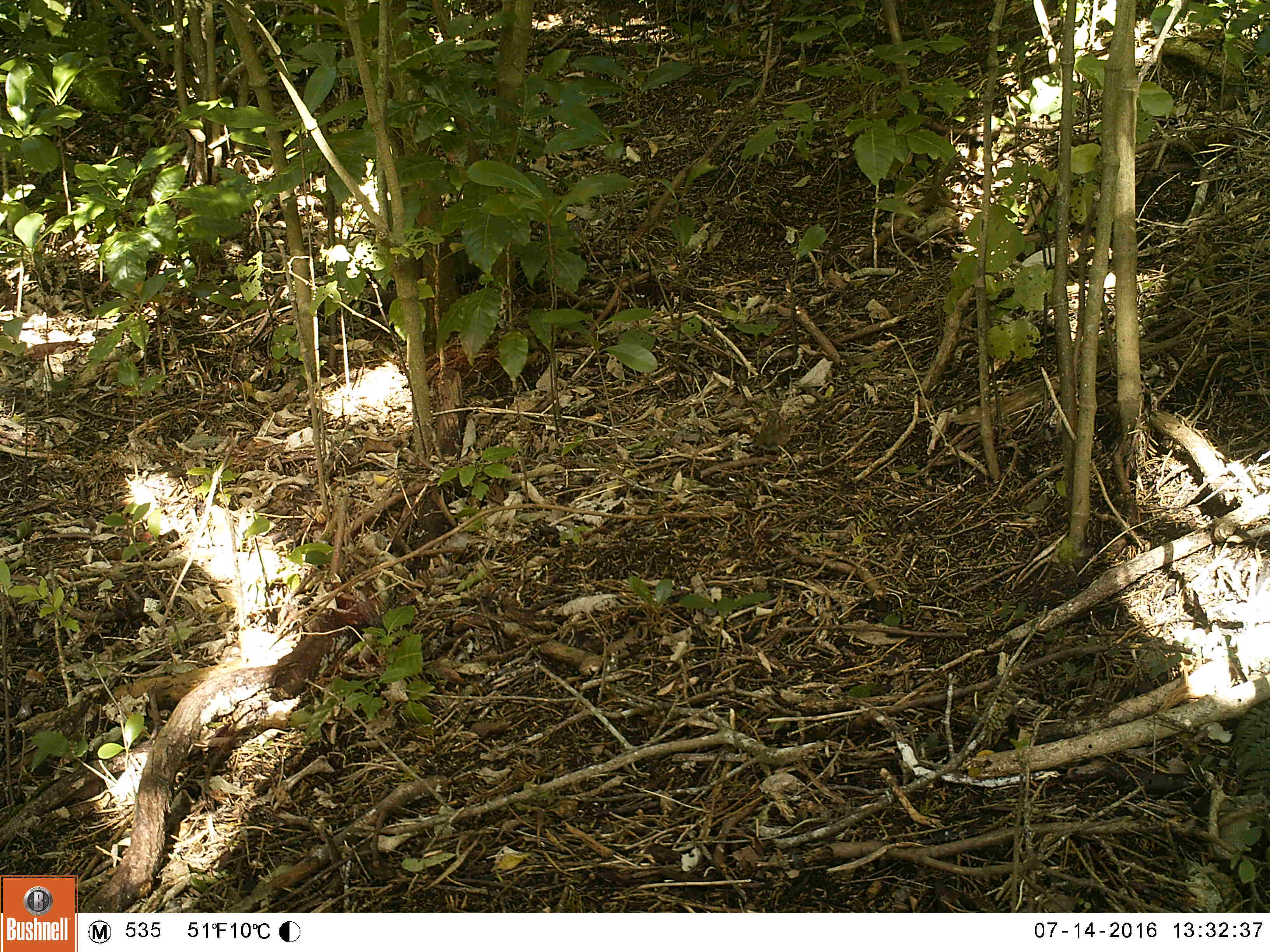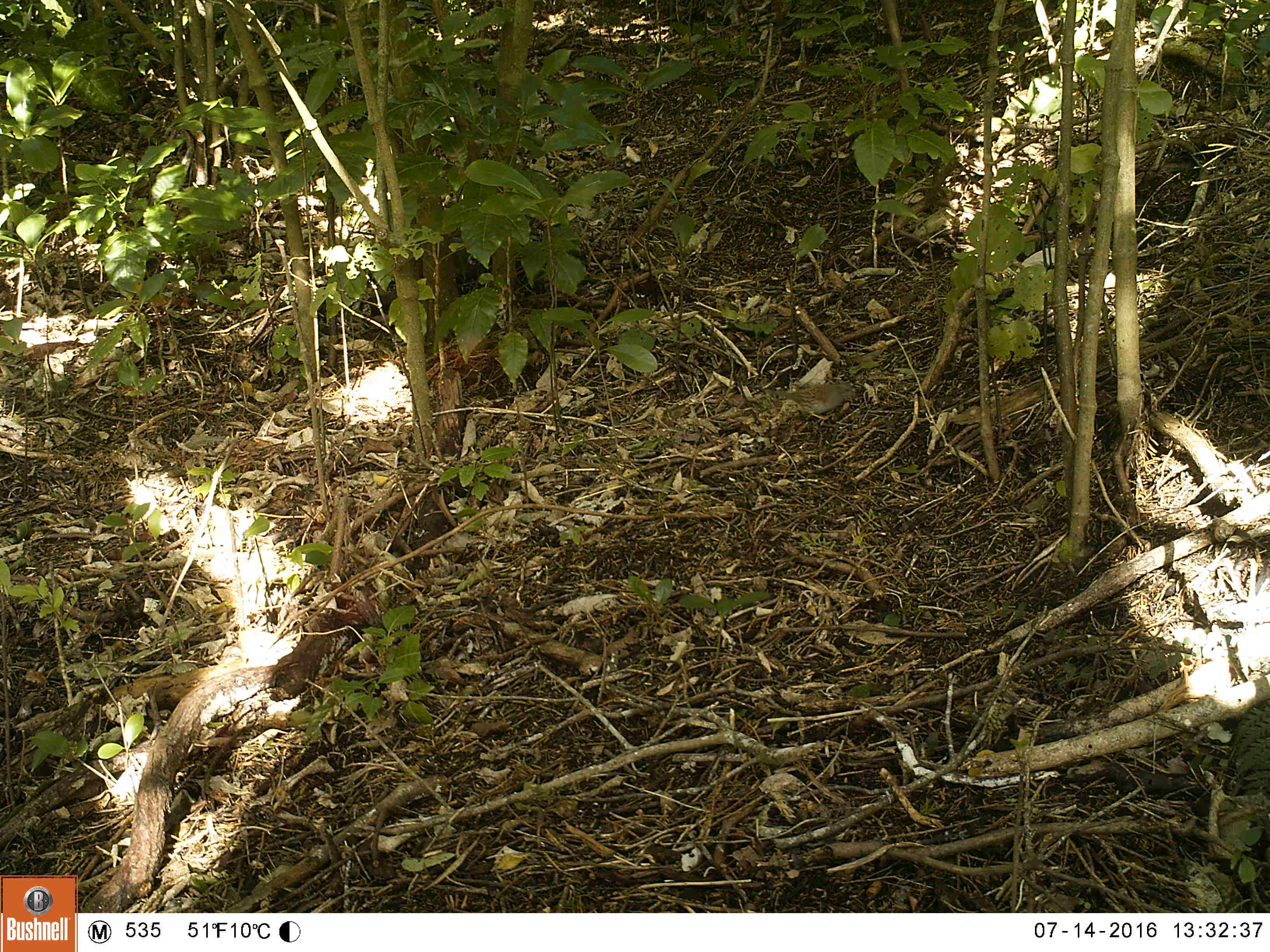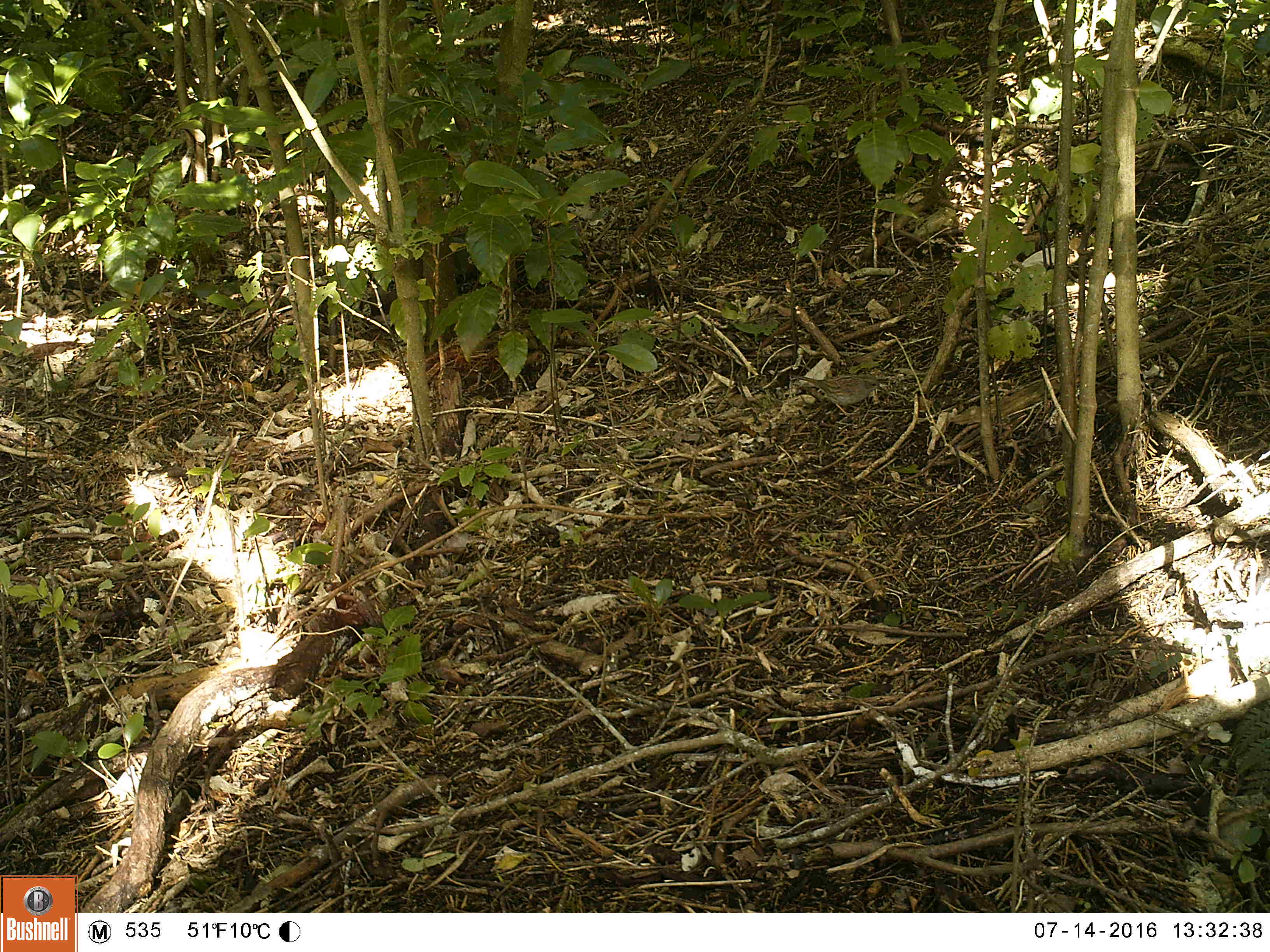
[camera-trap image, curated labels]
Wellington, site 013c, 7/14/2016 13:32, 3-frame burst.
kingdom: Animalia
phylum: Chordata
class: Aves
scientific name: Aves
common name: bird